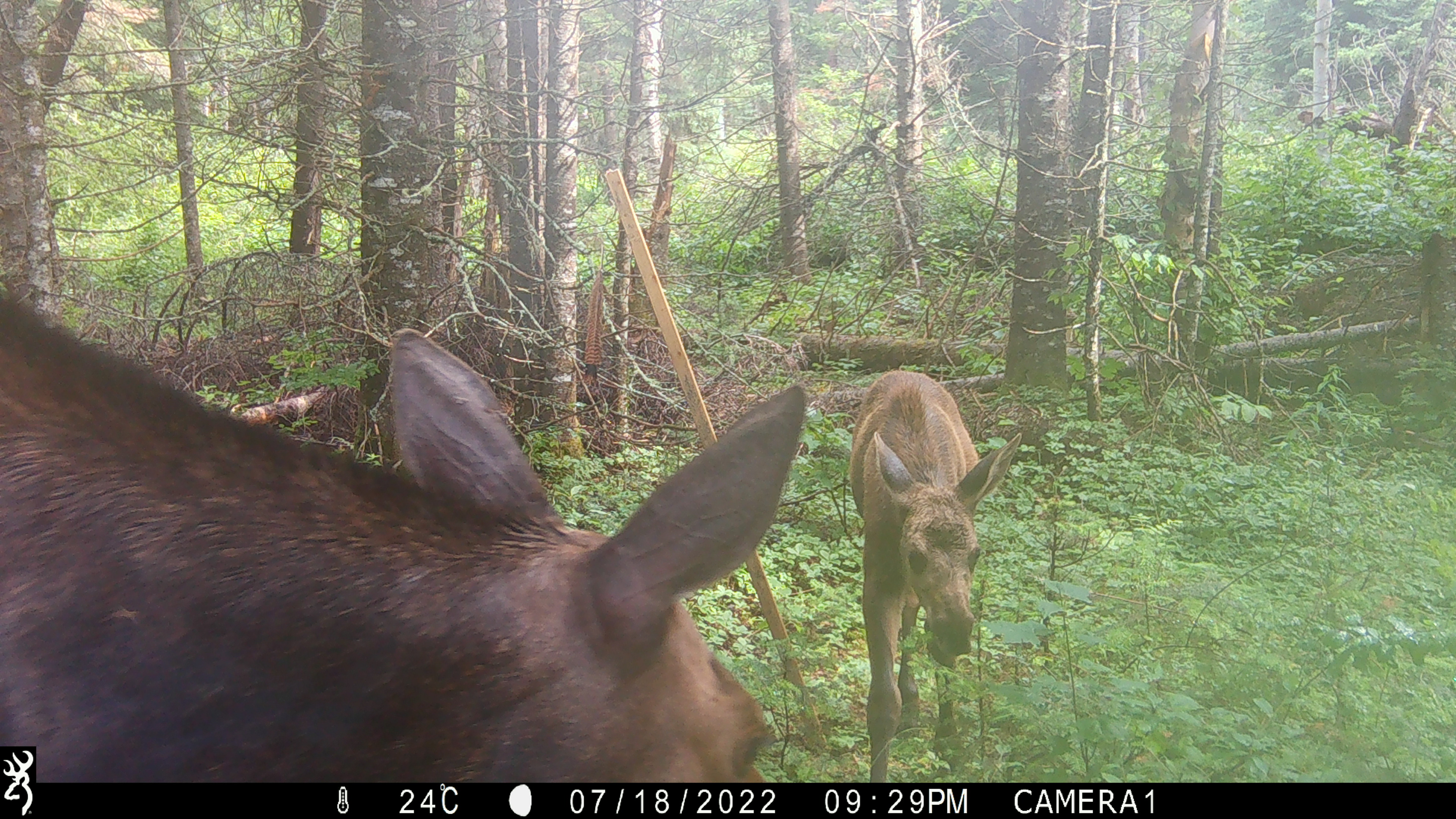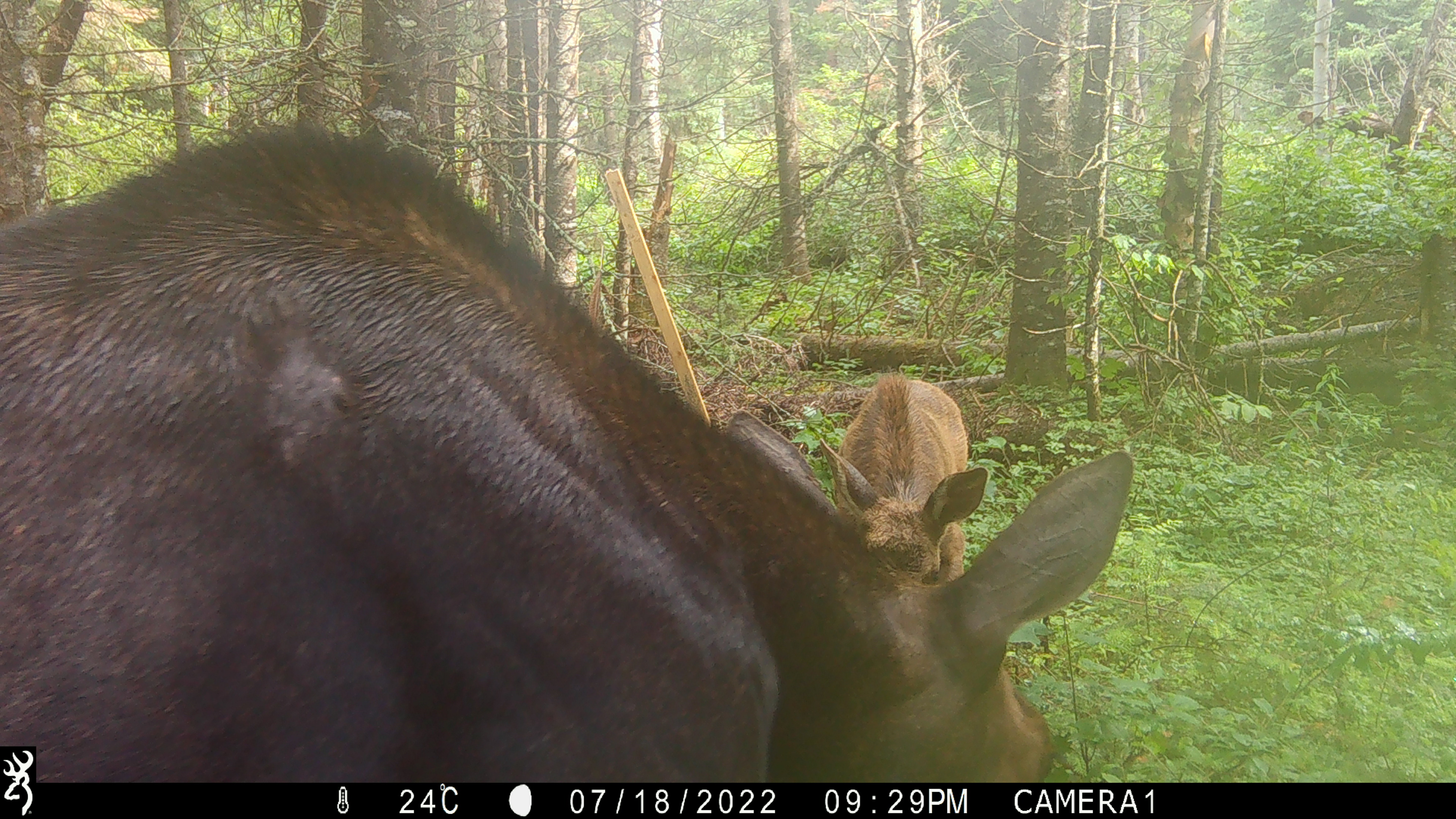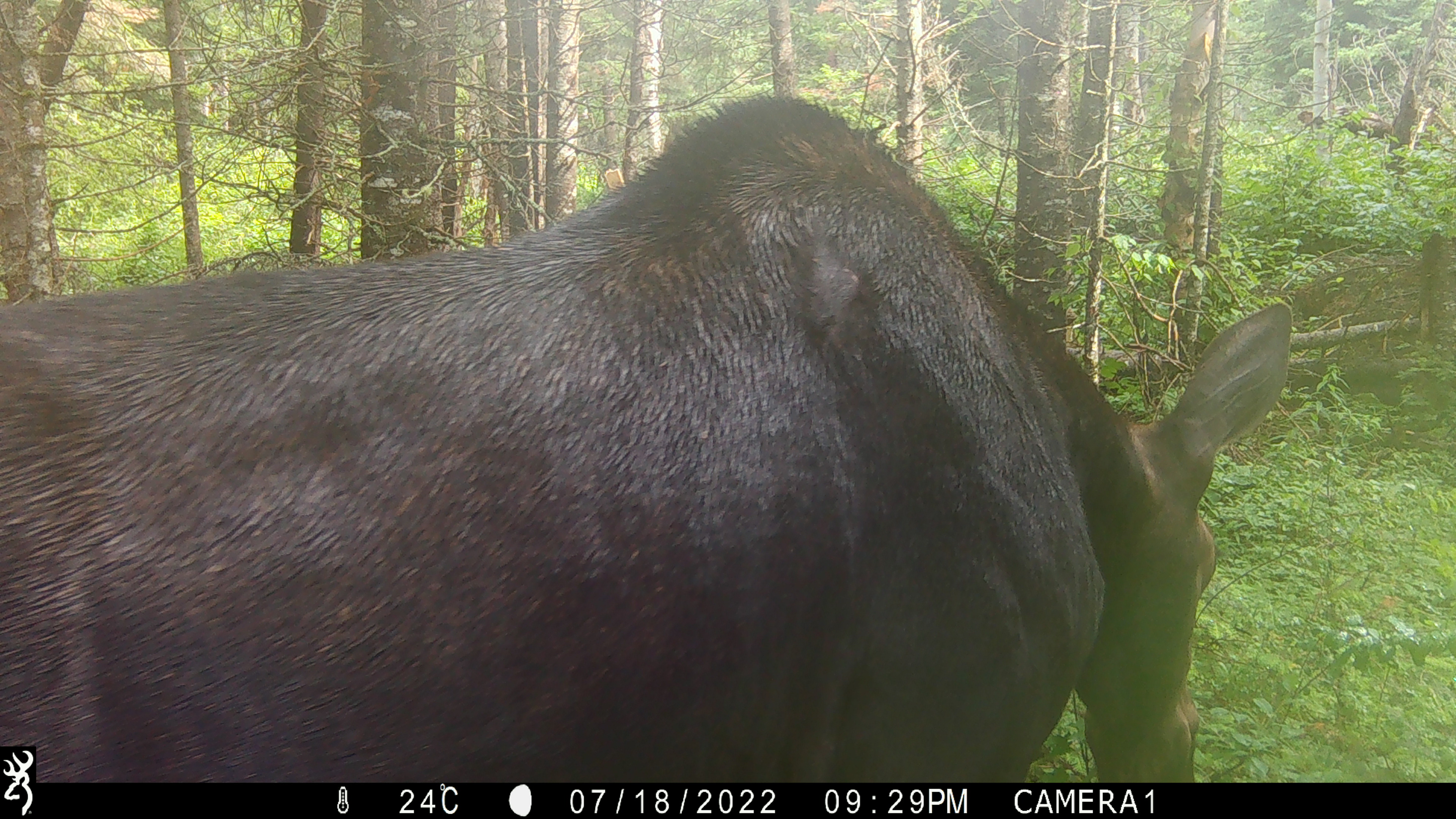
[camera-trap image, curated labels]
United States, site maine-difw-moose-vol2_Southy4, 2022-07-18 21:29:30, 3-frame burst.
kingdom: Animalia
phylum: Chordata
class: Mammalia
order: Artiodactyla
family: Cervidae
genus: Alces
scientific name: Alces alces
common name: moose